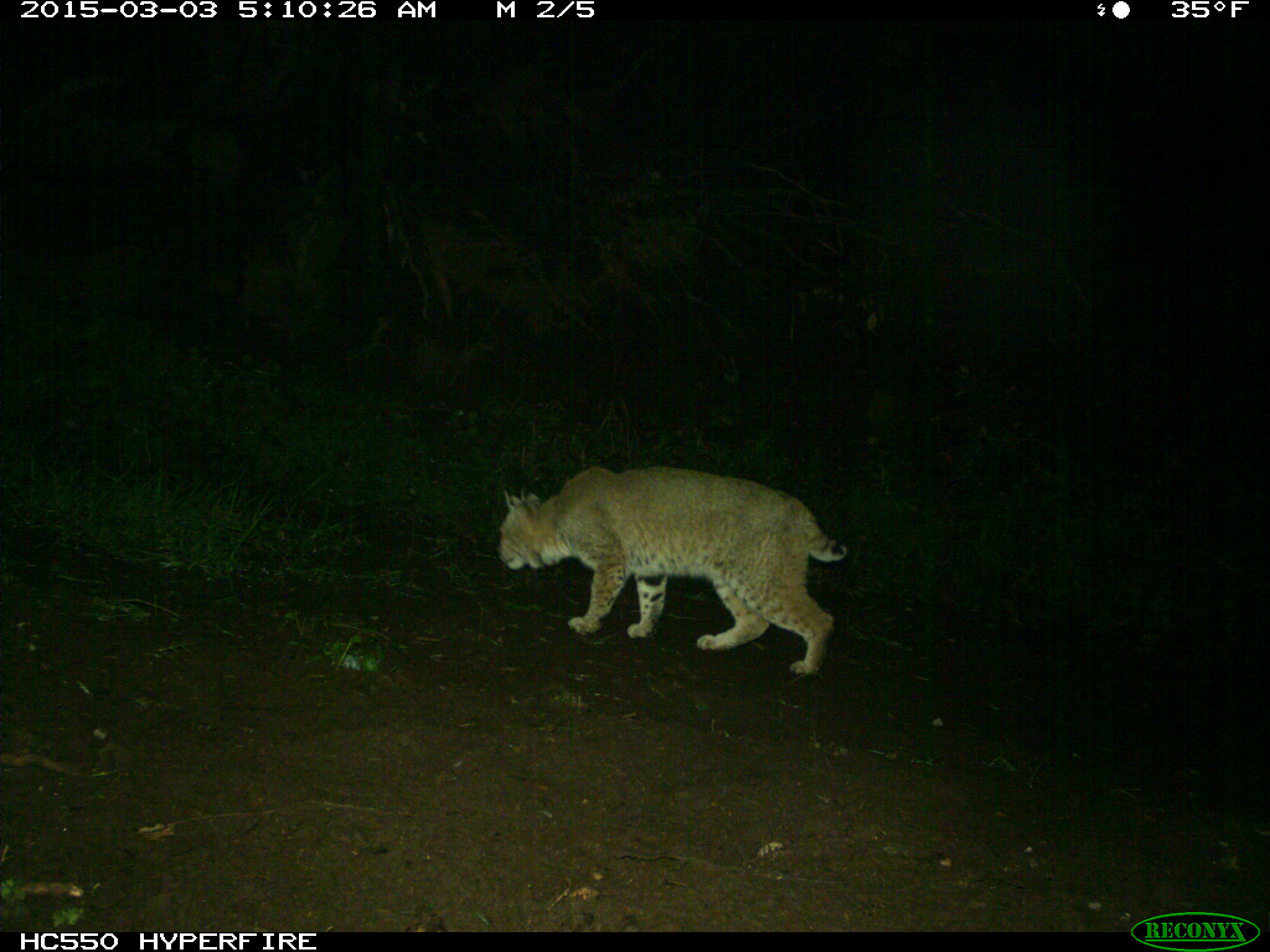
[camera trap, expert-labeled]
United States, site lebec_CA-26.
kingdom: Animalia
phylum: Chordata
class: Mammalia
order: Carnivora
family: Felidae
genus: Lynx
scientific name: Lynx rufus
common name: bobcat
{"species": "Lynx rufus (bobcat)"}